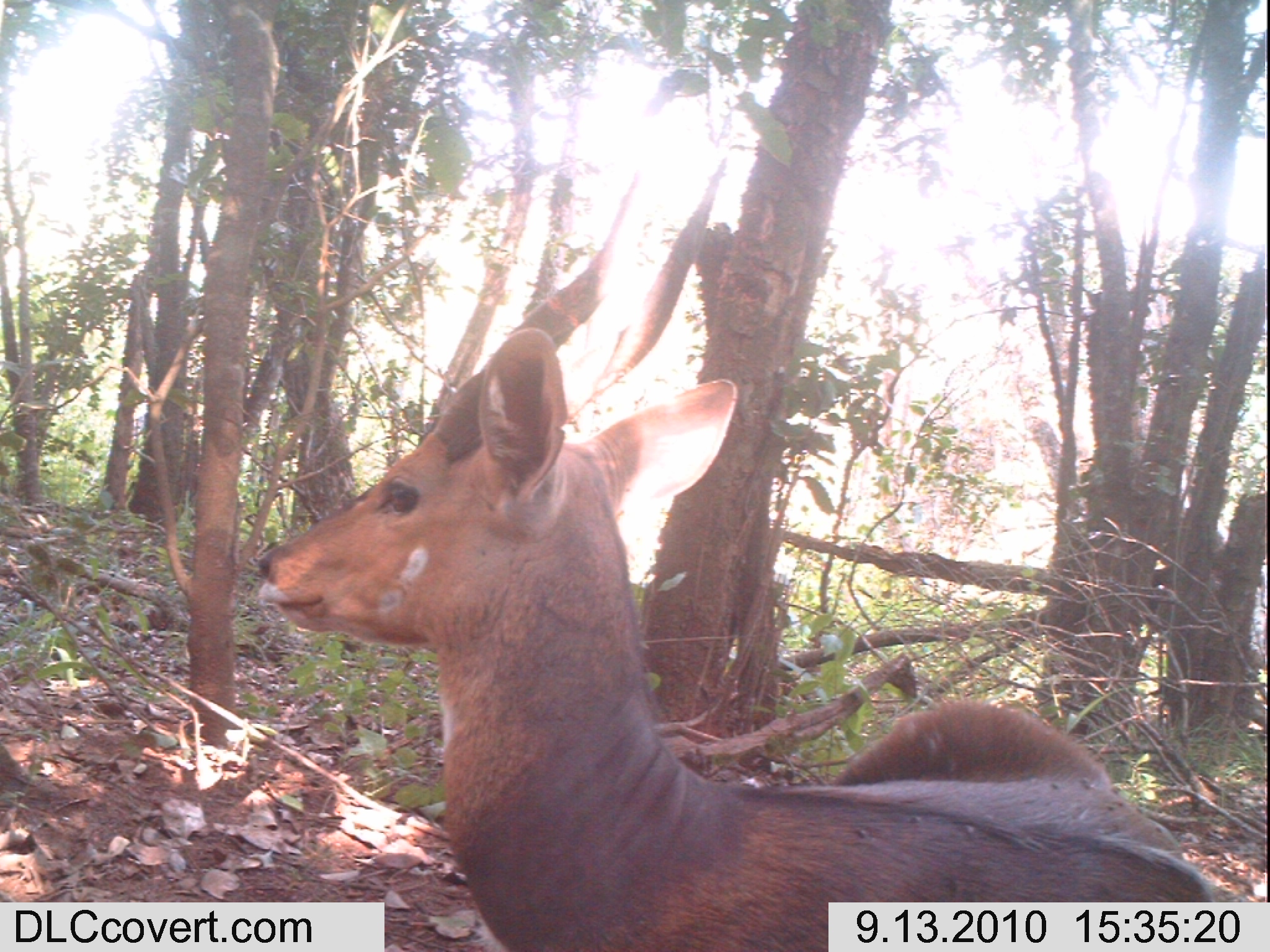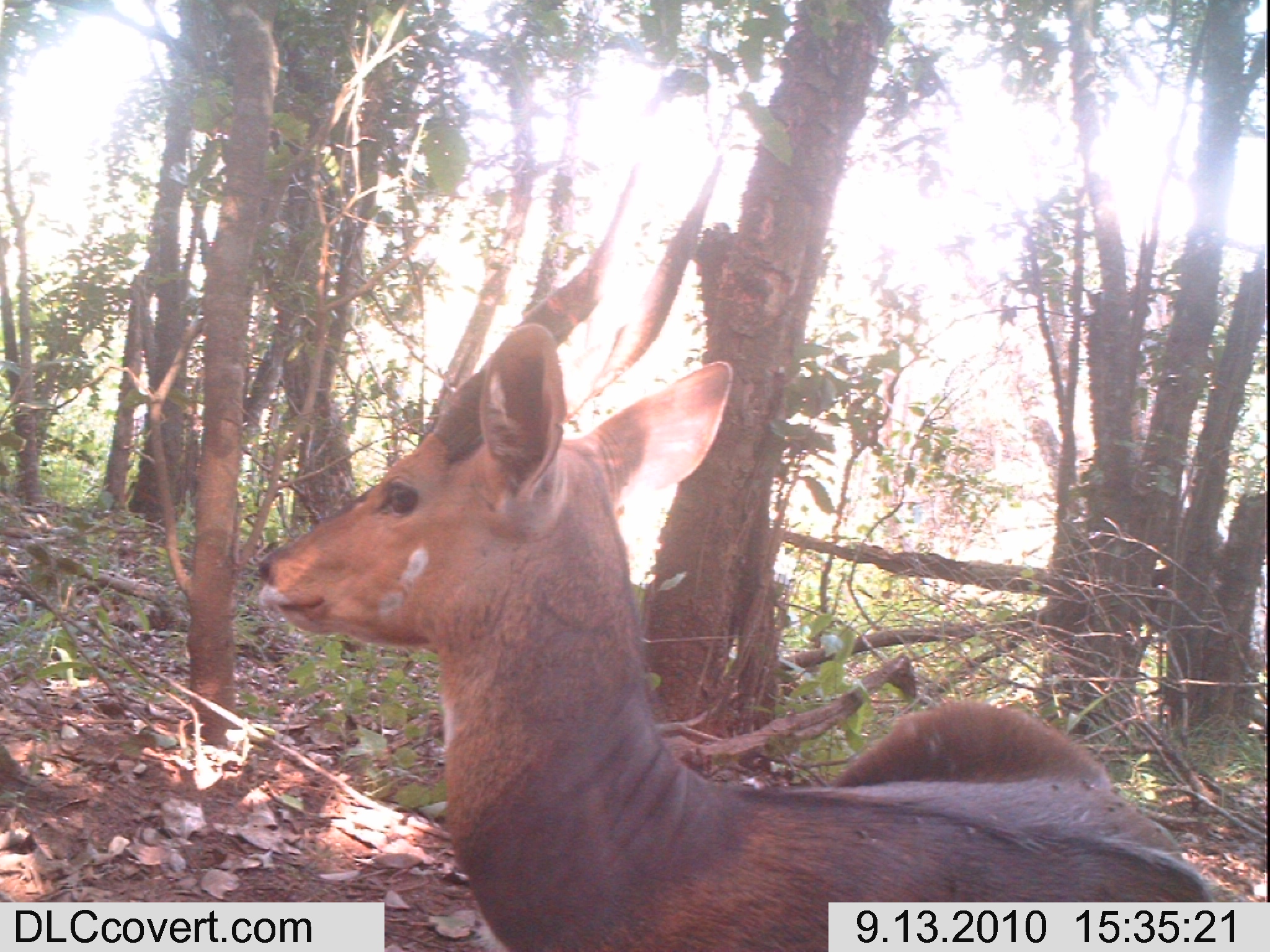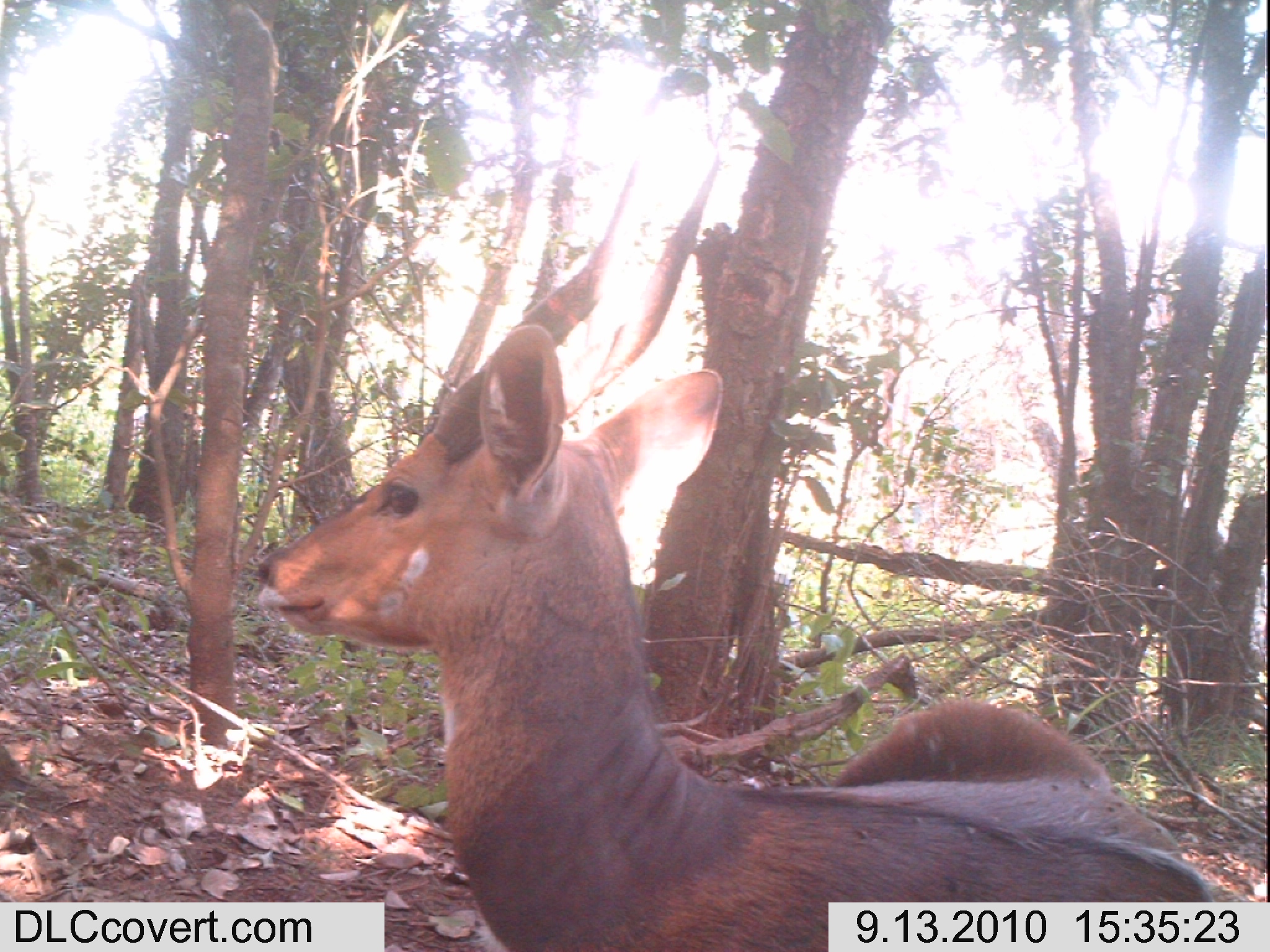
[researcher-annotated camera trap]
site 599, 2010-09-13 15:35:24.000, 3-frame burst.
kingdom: Animalia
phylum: Chordata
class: Mammalia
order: Artiodactyla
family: Bovidae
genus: Tragelaphus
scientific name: Tragelaphus scriptus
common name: bushbuck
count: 1